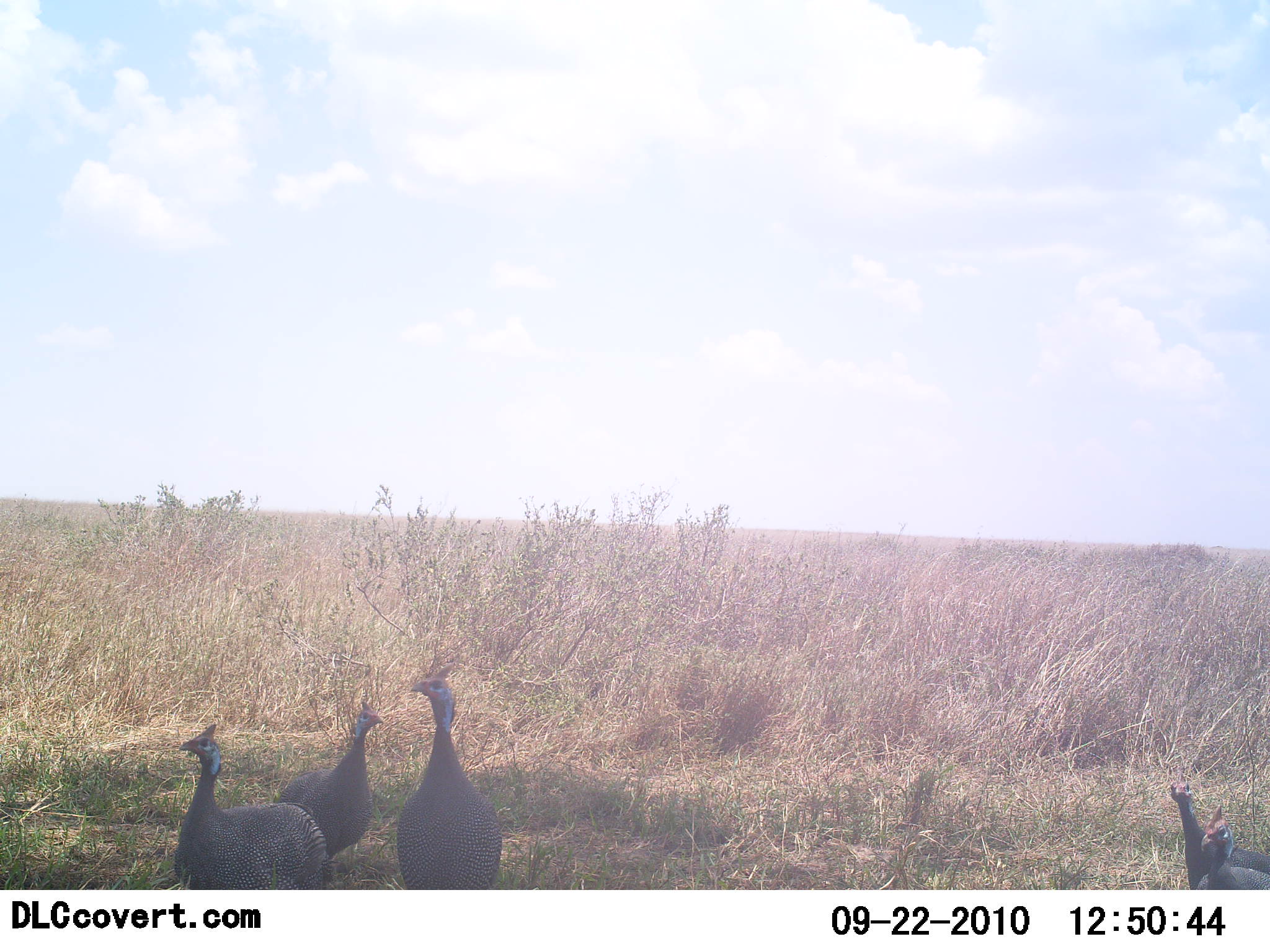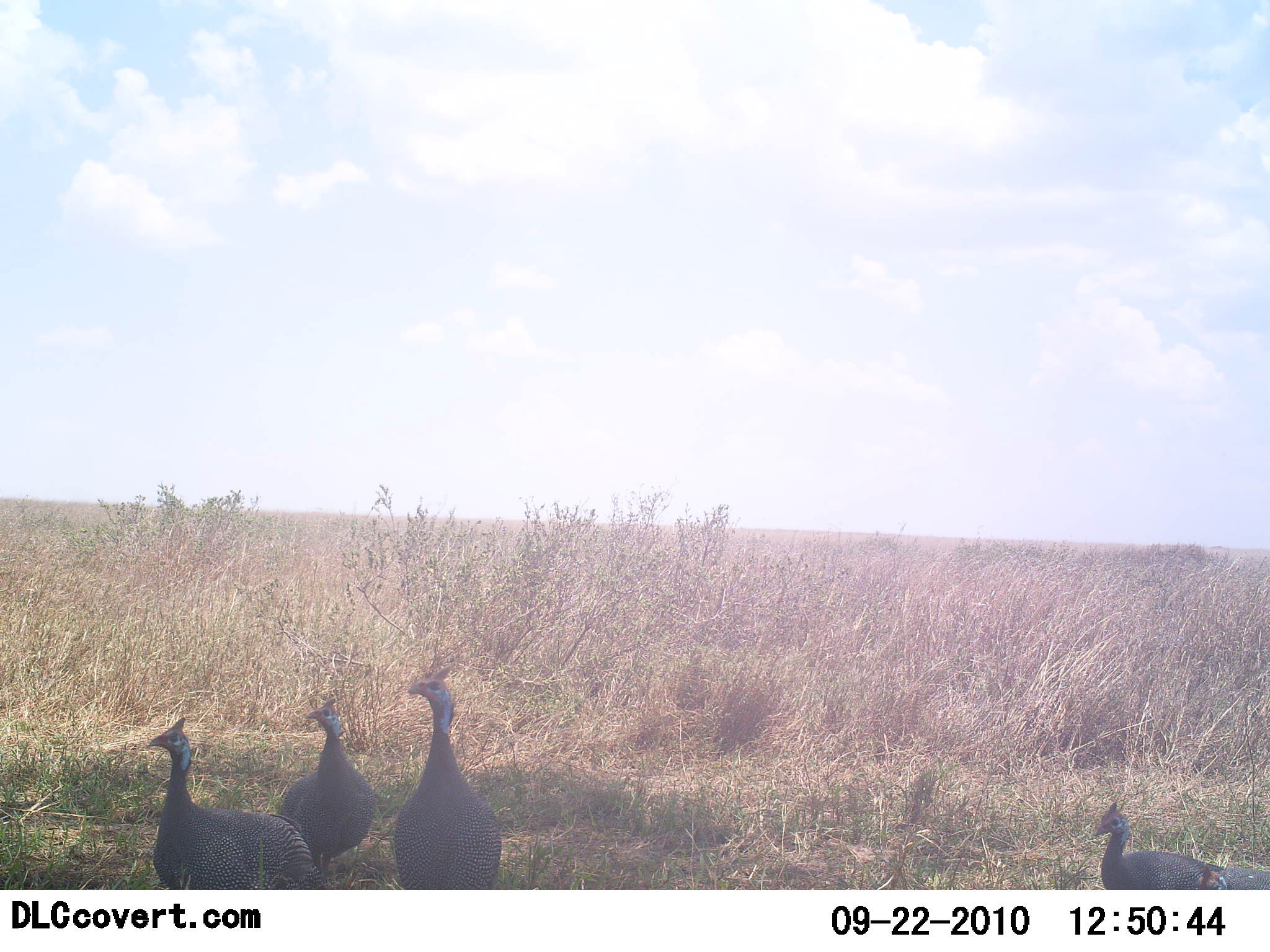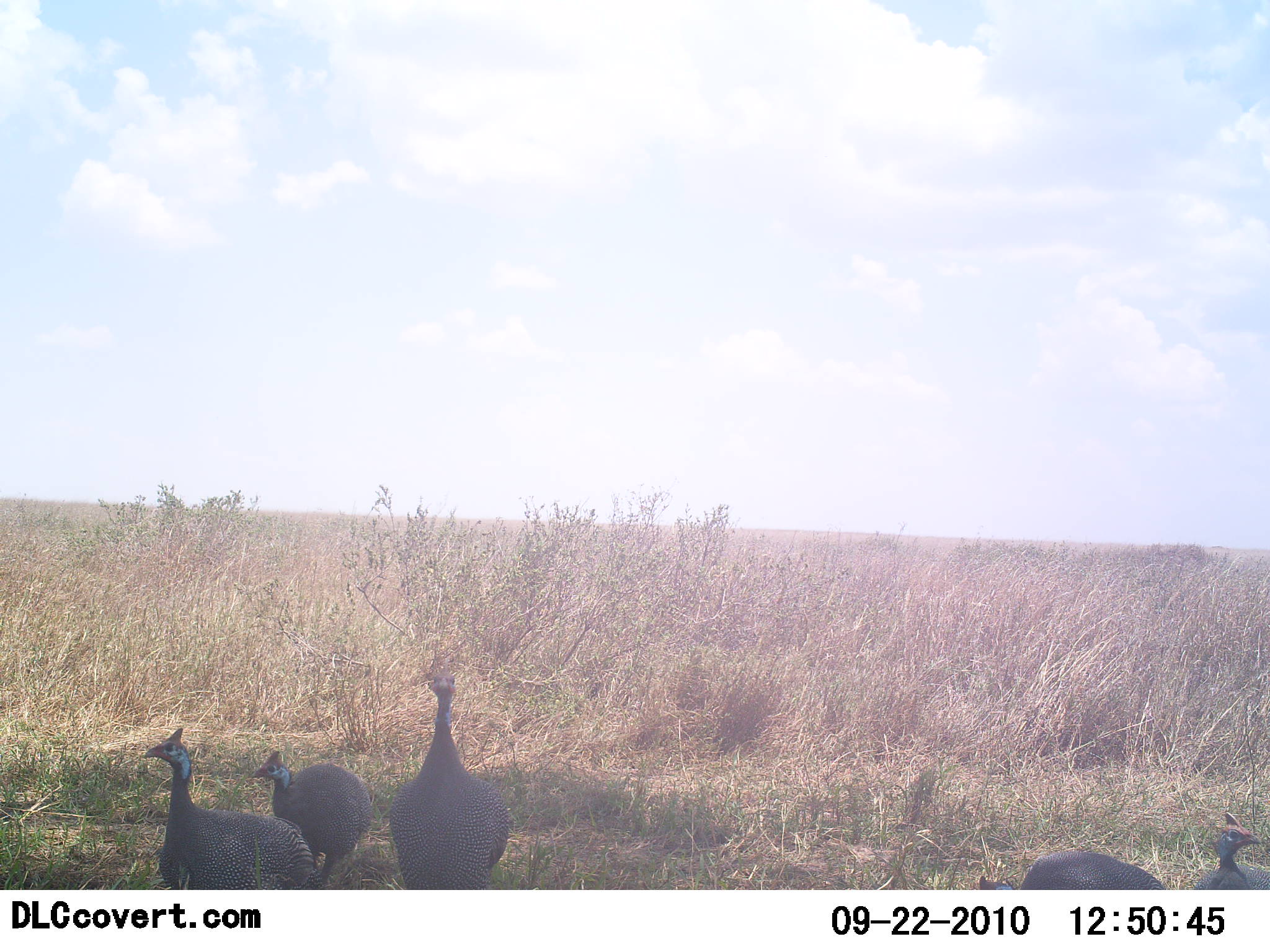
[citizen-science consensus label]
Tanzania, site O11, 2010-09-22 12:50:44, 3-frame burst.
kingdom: Animalia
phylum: Chordata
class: Aves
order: Galliformes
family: Numididae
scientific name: Numididae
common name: guinea fowl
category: guineafowl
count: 5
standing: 67%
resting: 13%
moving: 27%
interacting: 7%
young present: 0%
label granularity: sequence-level